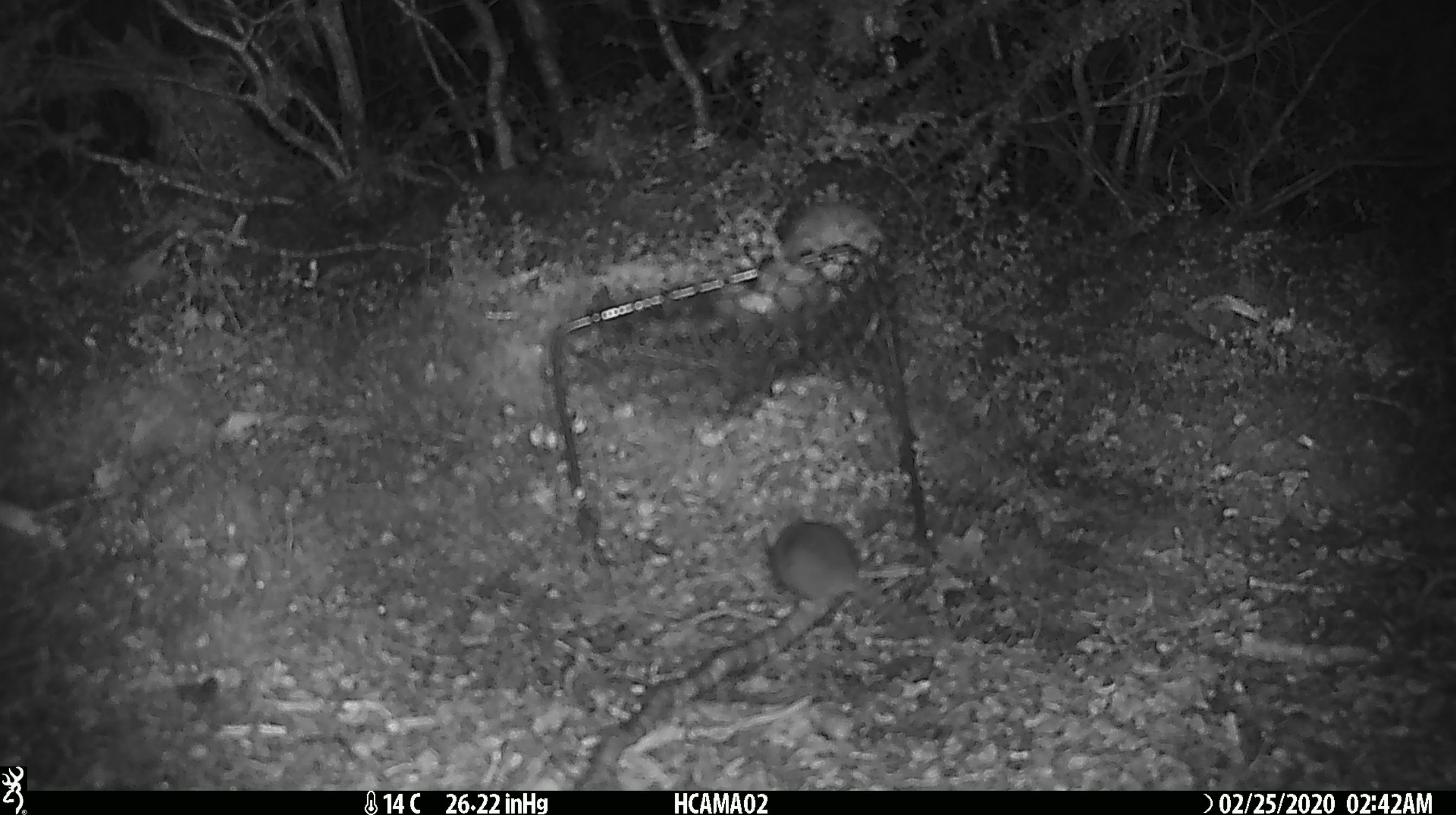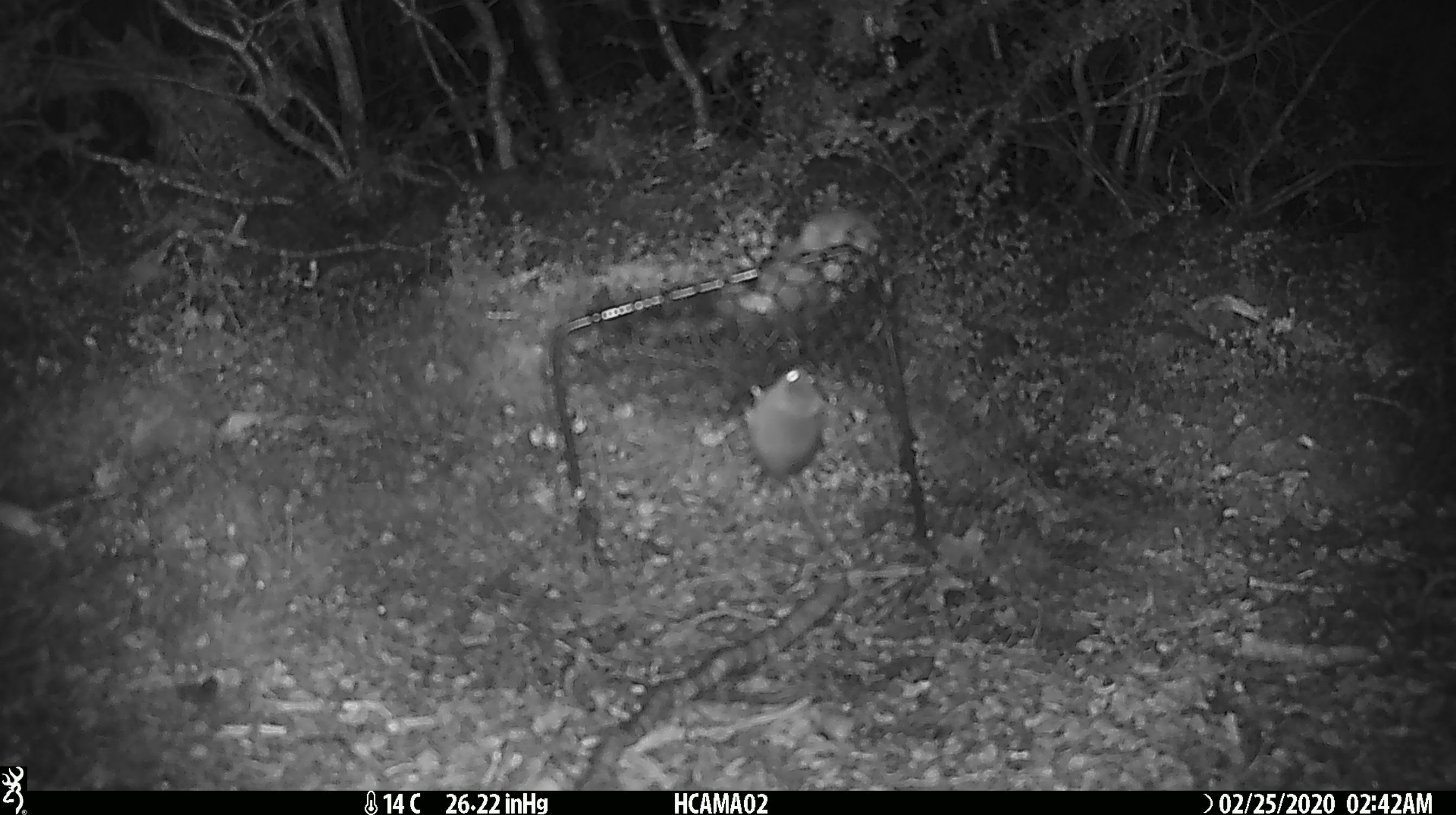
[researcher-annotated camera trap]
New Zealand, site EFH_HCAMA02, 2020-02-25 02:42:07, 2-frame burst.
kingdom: Animalia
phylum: Chordata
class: Mammalia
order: Rodentia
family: Muridae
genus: Mus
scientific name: Mus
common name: mouse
Mouse (Mus).